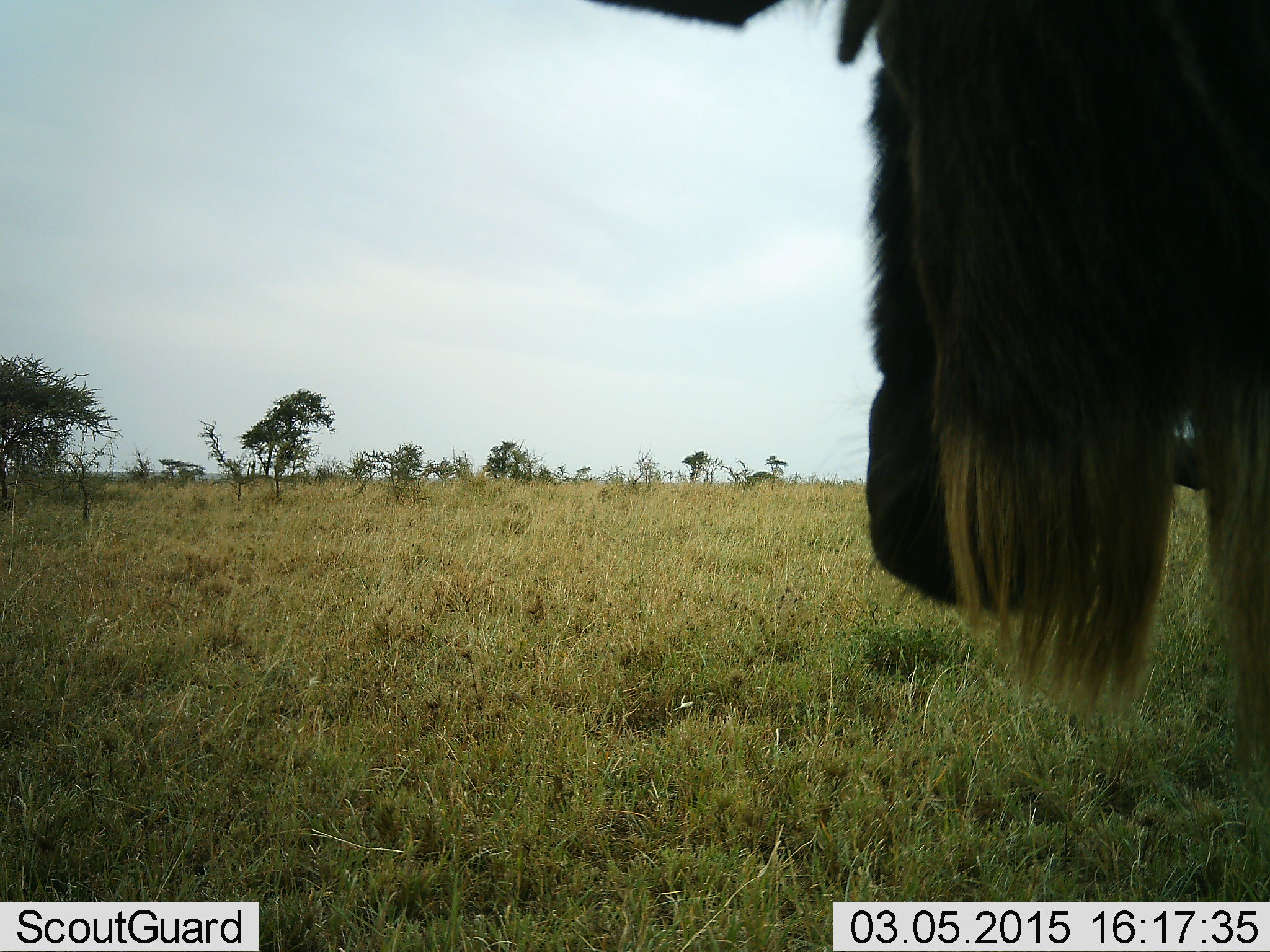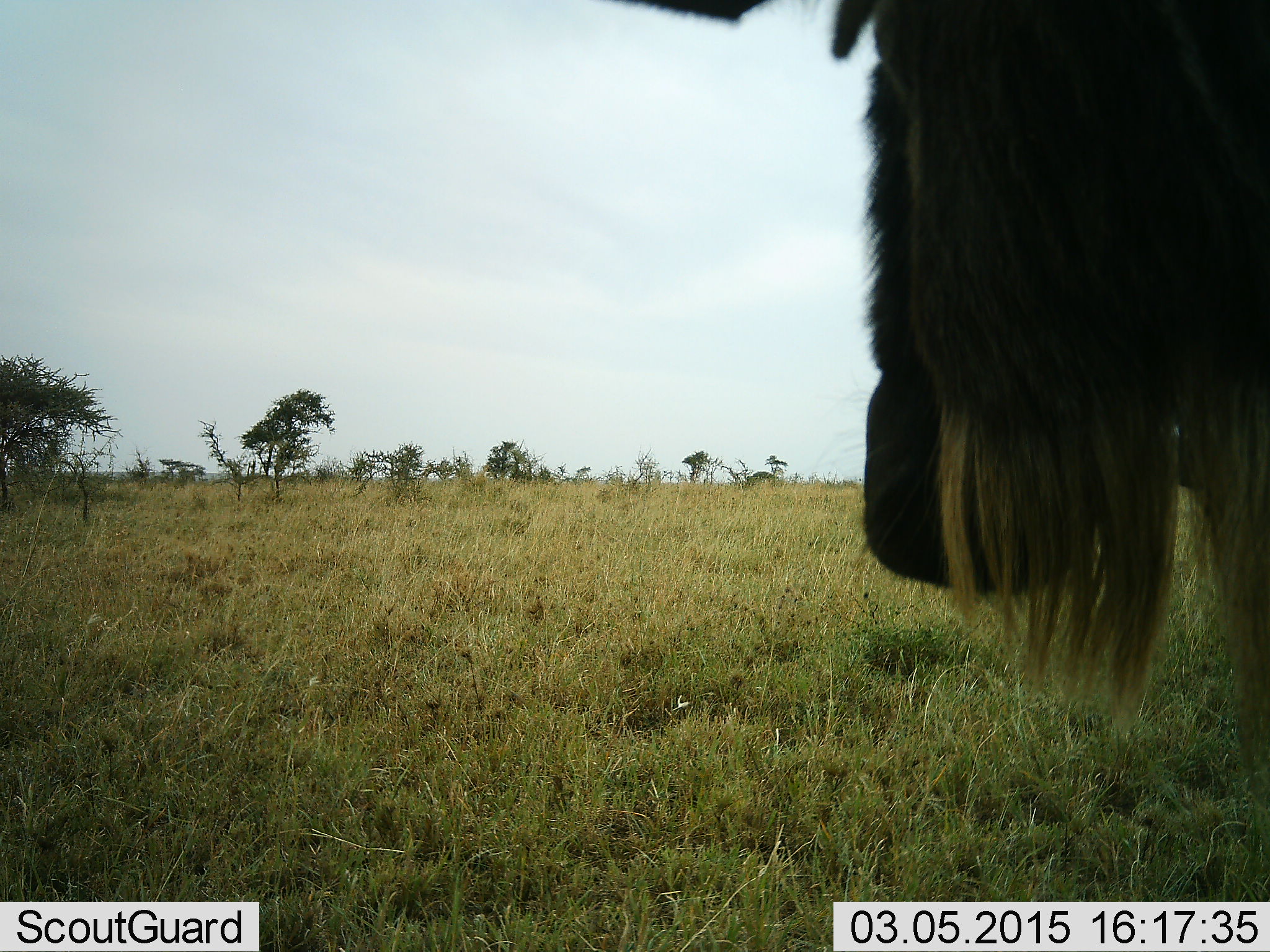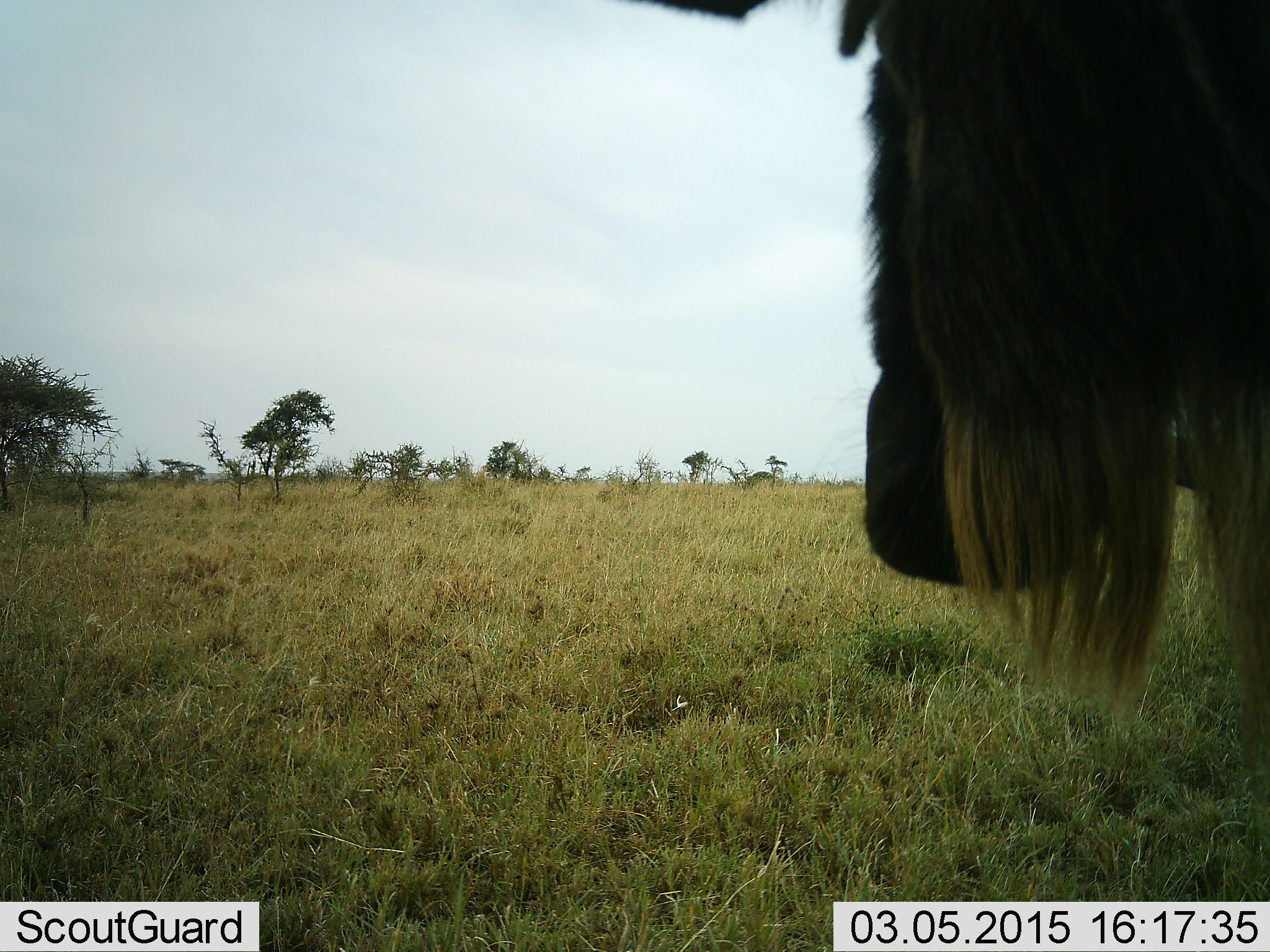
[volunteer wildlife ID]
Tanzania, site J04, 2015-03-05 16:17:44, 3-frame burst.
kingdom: Animalia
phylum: Chordata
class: Mammalia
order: Artiodactyla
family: Bovidae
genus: Connochaetes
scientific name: Connochaetes taurinus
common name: blue wildebeest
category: wildebeest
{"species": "wildebeest (blue wildebeest) (Connochaetes taurinus)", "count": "1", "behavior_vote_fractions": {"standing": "80%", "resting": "0%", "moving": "0%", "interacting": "0%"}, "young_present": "0%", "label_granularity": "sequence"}